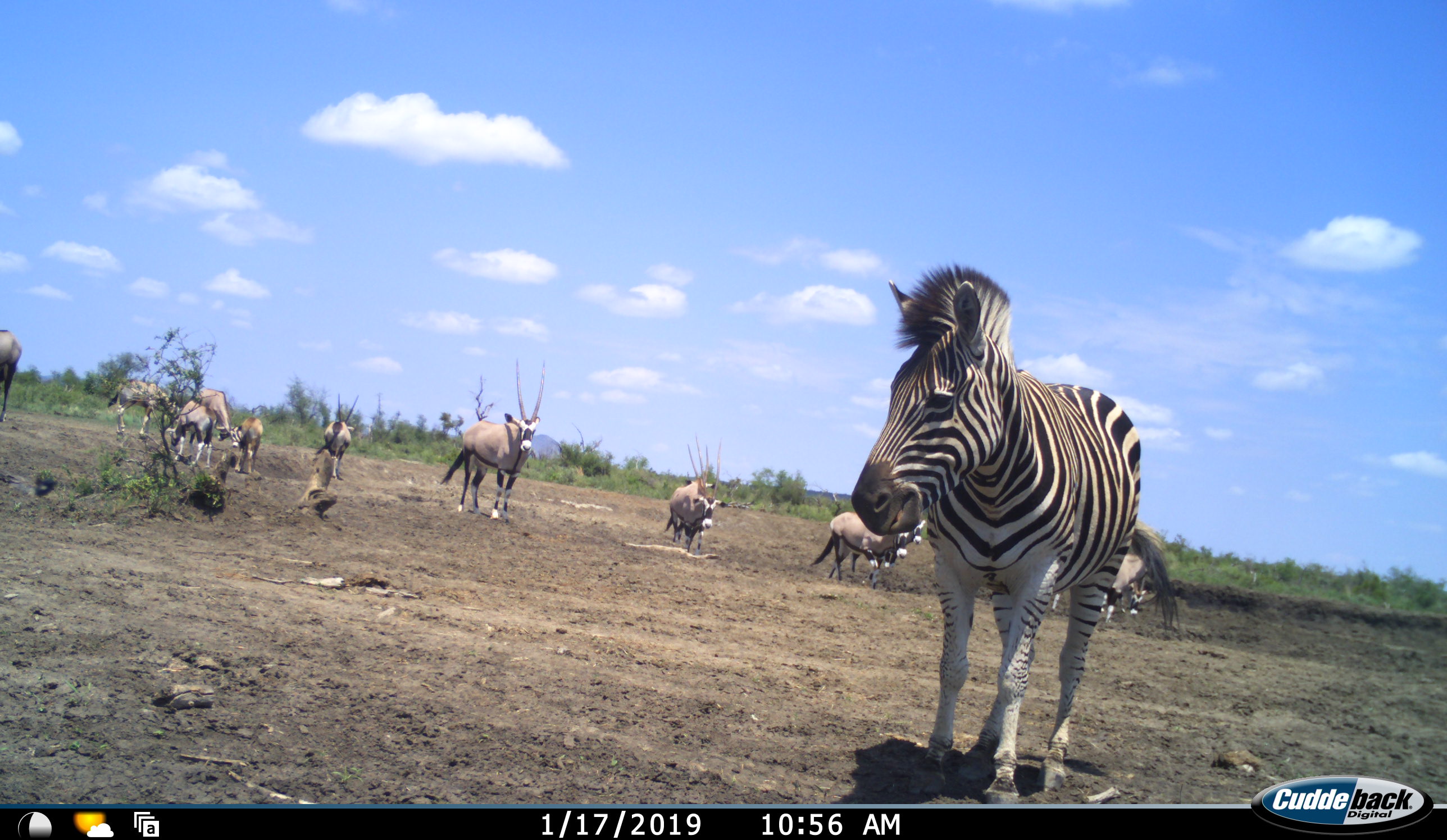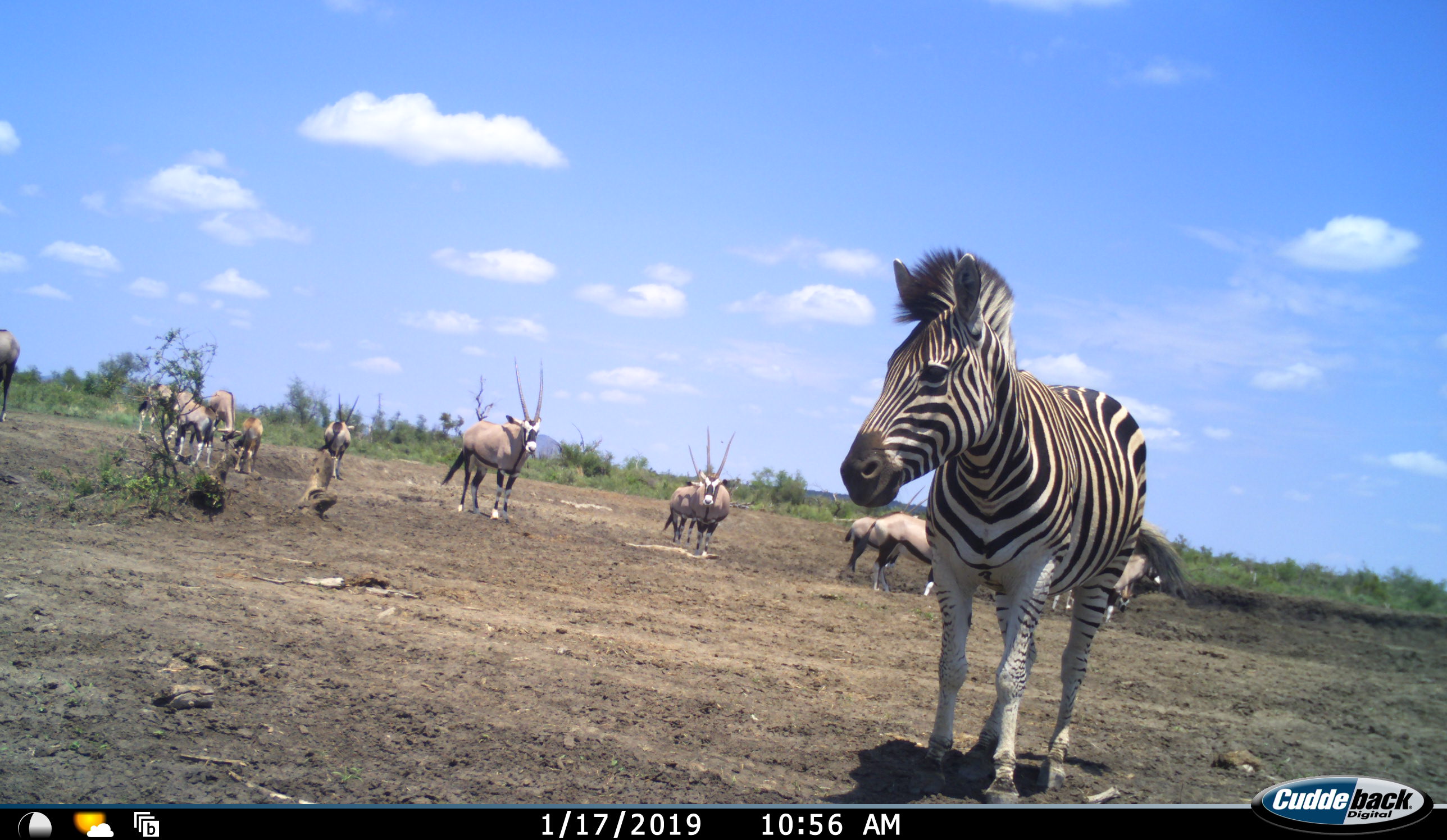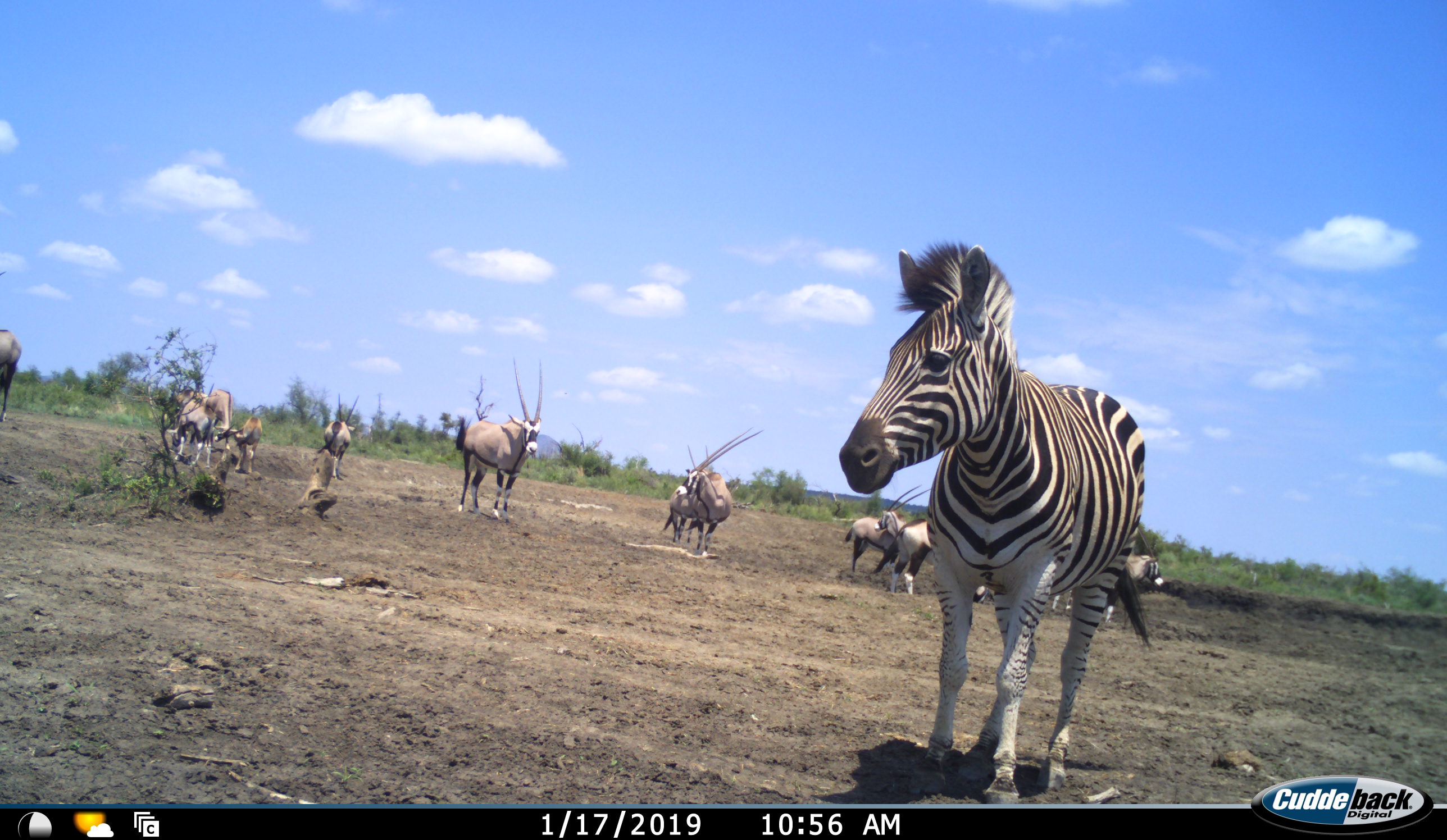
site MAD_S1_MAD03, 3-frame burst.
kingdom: Animalia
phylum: Chordata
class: Mammalia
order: Artiodactyla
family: Bovidae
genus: Oryx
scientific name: Oryx gazella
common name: gemsbok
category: oryx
Oryx (gemsbok) (Oryx gazella), count 11-50. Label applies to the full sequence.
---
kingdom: Animalia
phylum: Chordata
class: Mammalia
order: Perissodactyla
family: Equidae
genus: Equus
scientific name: Equus quagga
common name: plains zebra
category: zebraplains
Zebraplains (plains zebra) (Equus quagga), count 1. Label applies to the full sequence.